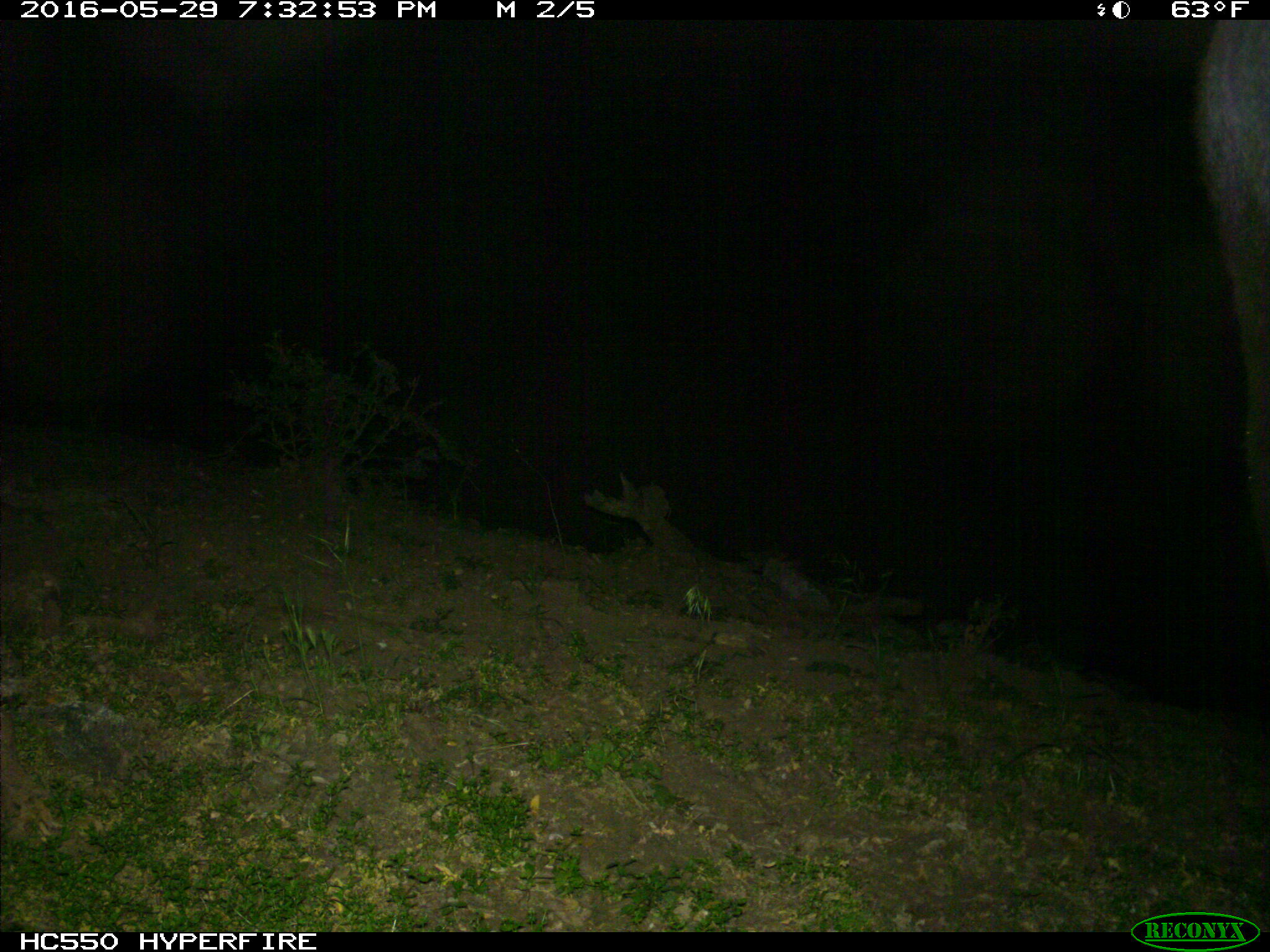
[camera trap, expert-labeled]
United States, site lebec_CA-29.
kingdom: Animalia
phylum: Chordata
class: Mammalia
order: Artiodactyla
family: Bovidae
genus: Bos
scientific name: Bos taurus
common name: domestic cow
Bos taurus (domestic cow).